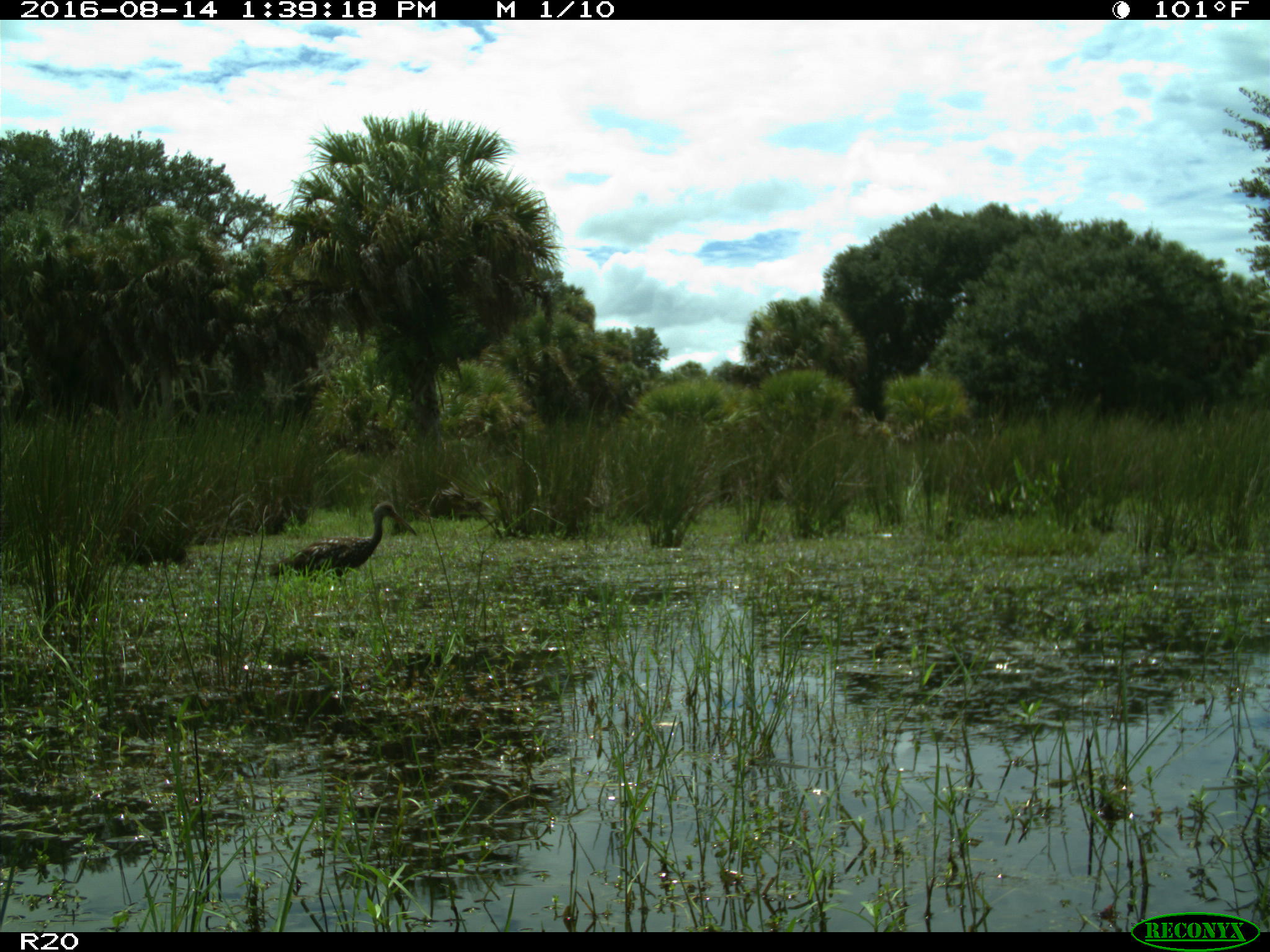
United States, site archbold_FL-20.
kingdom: Animalia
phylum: Chordata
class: Aves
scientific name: Aves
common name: birds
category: unidentified bird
Unidentified bird (birds) (Aves).